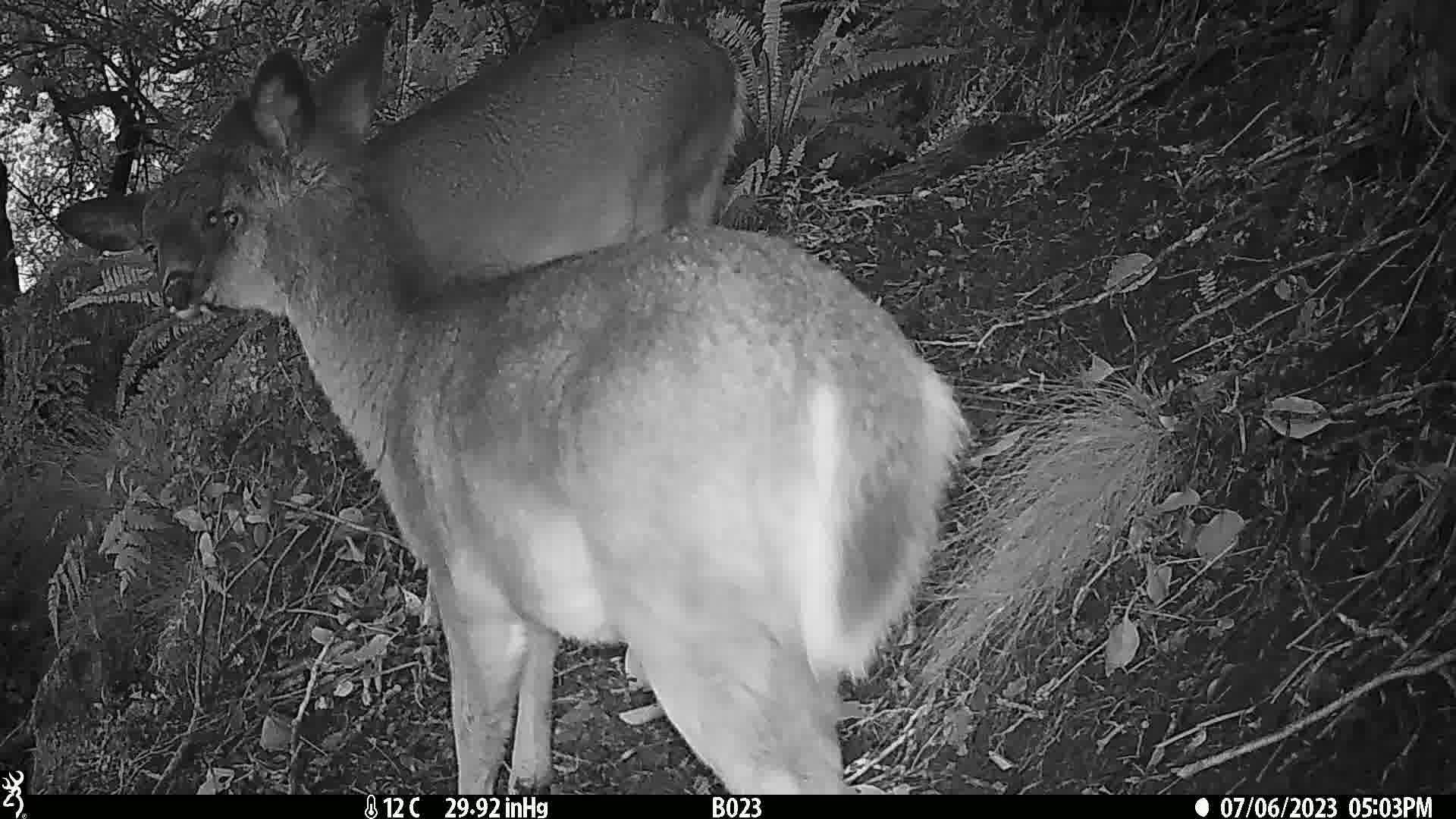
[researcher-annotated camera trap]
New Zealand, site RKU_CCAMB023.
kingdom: Animalia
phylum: Chordata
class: Mammalia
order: Artiodactyla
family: Cervidae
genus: Odocoileus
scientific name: Odocoileus virginianus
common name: white-tailed deer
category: white tailed deer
White tailed deer (white-tailed deer) (Odocoileus virginianus).